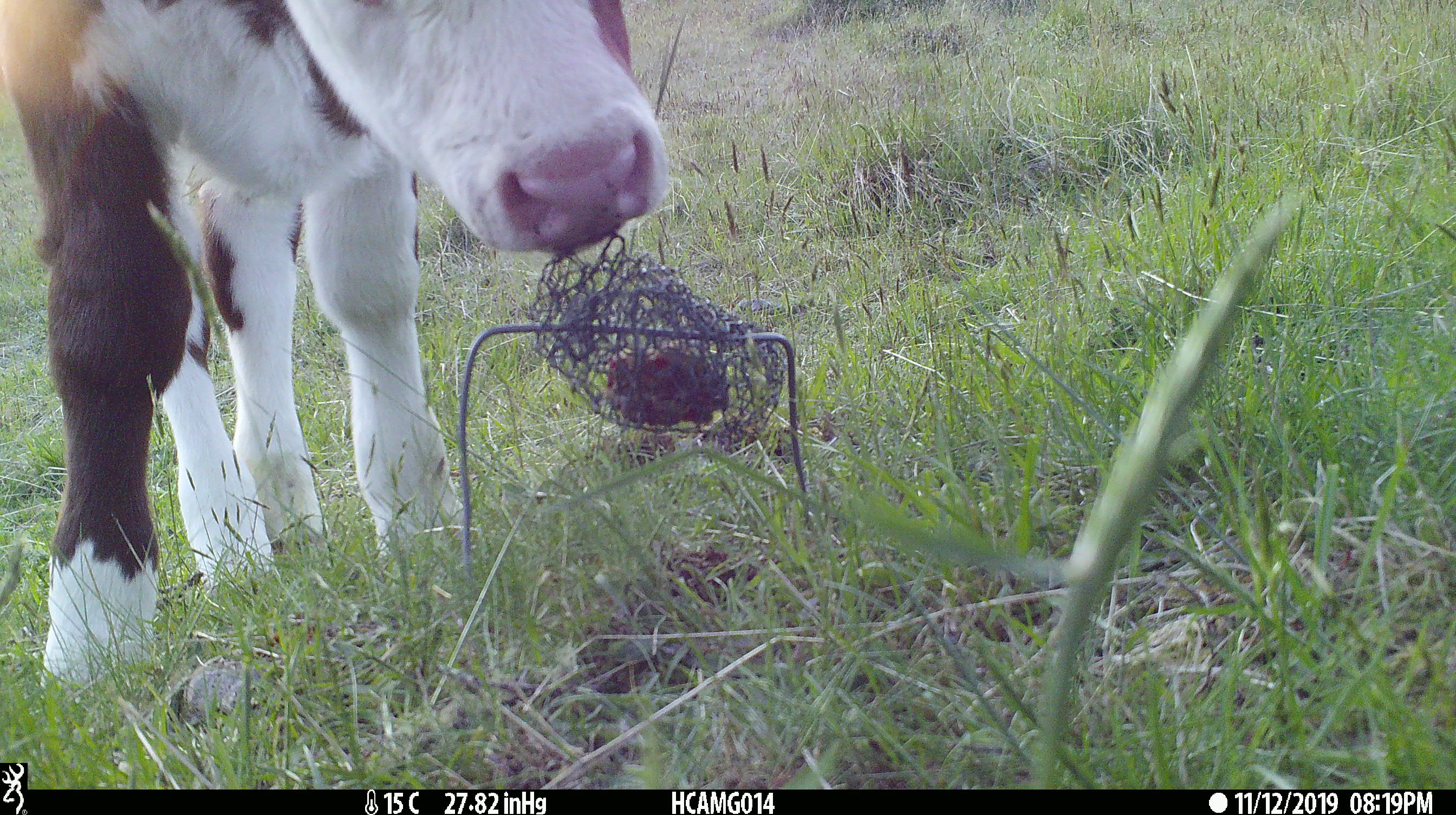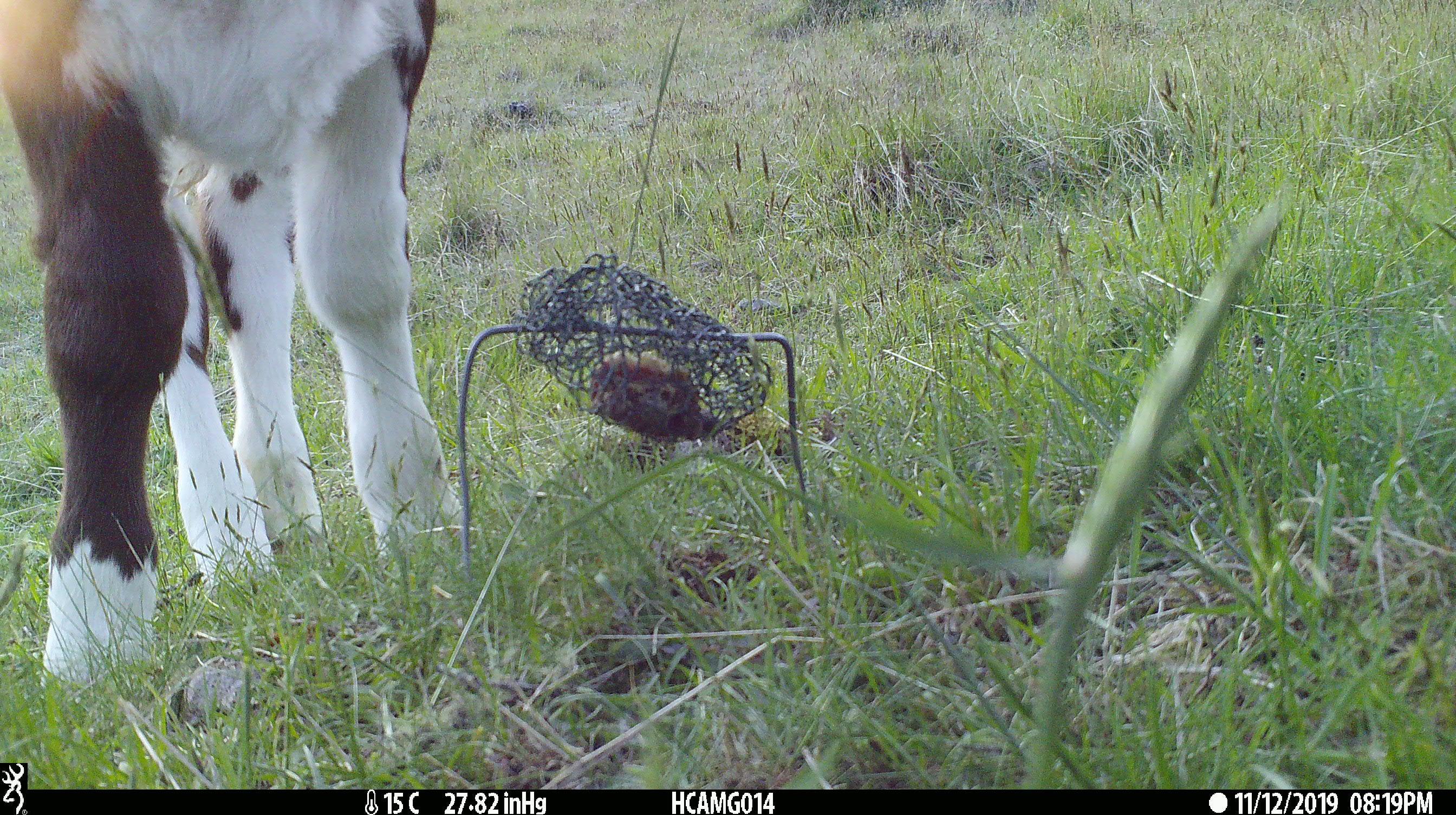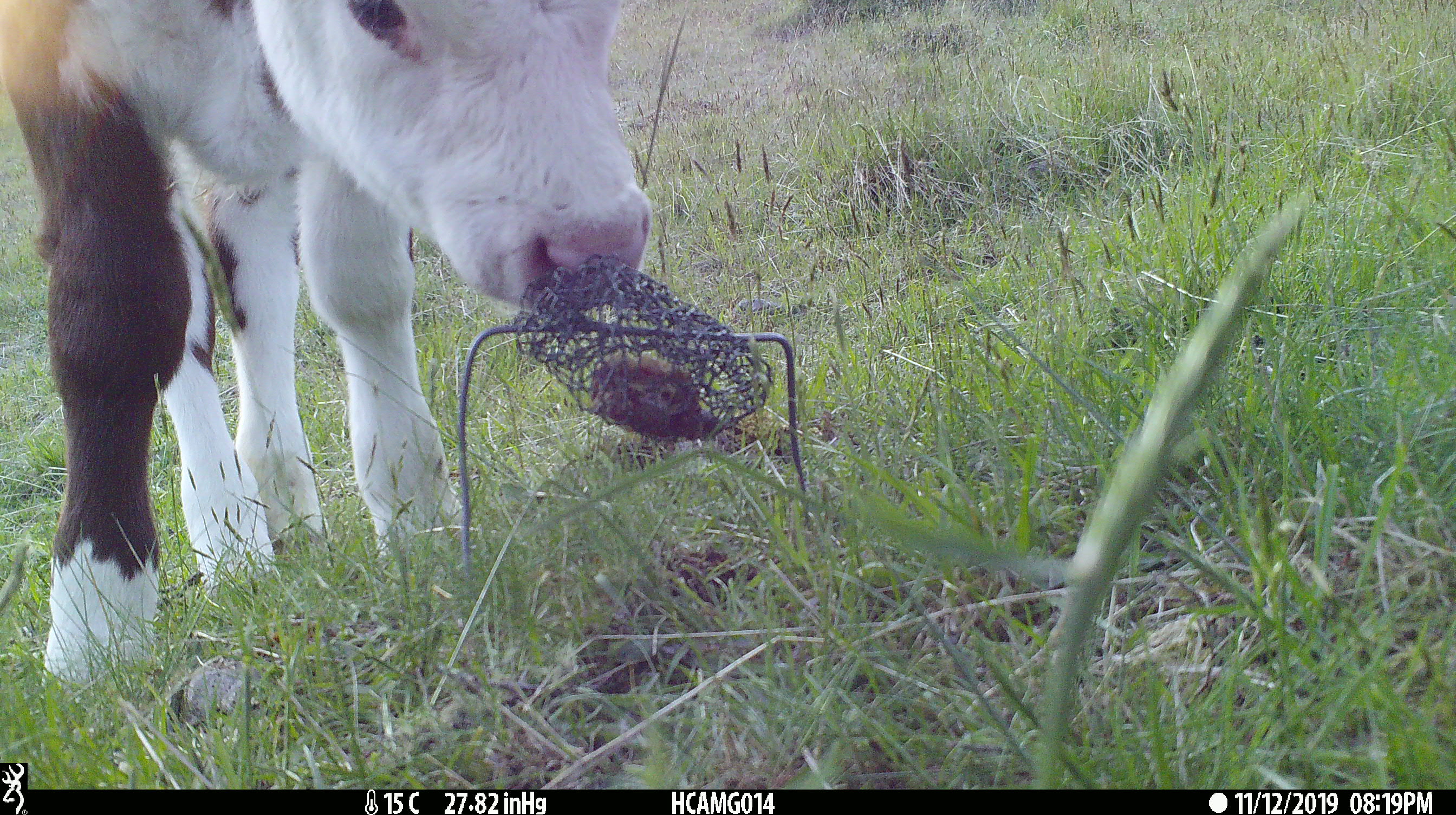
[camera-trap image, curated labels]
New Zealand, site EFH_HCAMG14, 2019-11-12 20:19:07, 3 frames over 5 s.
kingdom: Animalia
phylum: Chordata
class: Mammalia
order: Artiodactyla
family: Bovidae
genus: Bos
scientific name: Bos taurus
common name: domestic cow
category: cow